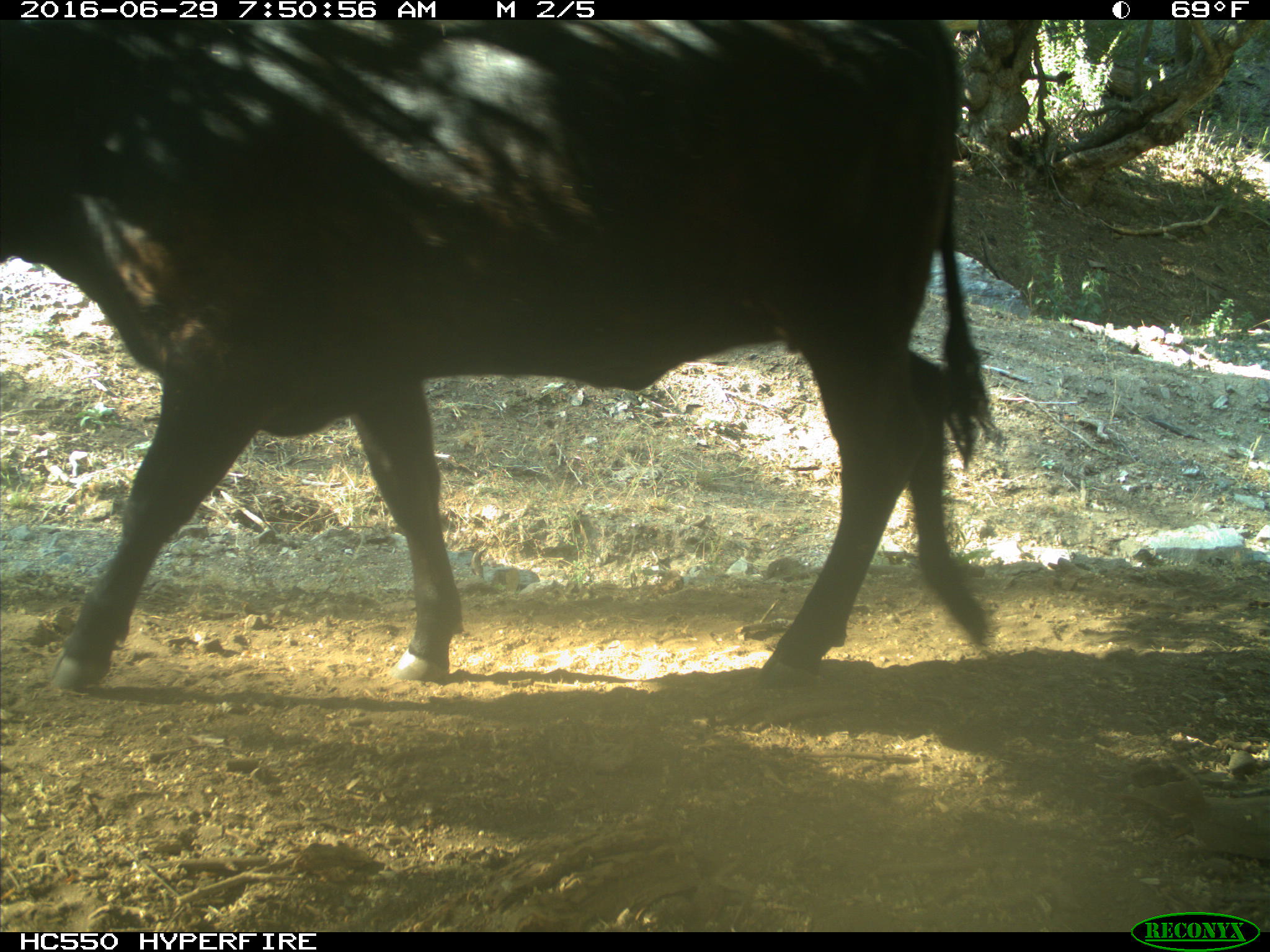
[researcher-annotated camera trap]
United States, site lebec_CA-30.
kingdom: Animalia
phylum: Chordata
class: Mammalia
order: Artiodactyla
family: Bovidae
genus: Bos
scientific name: Bos taurus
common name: domestic cow